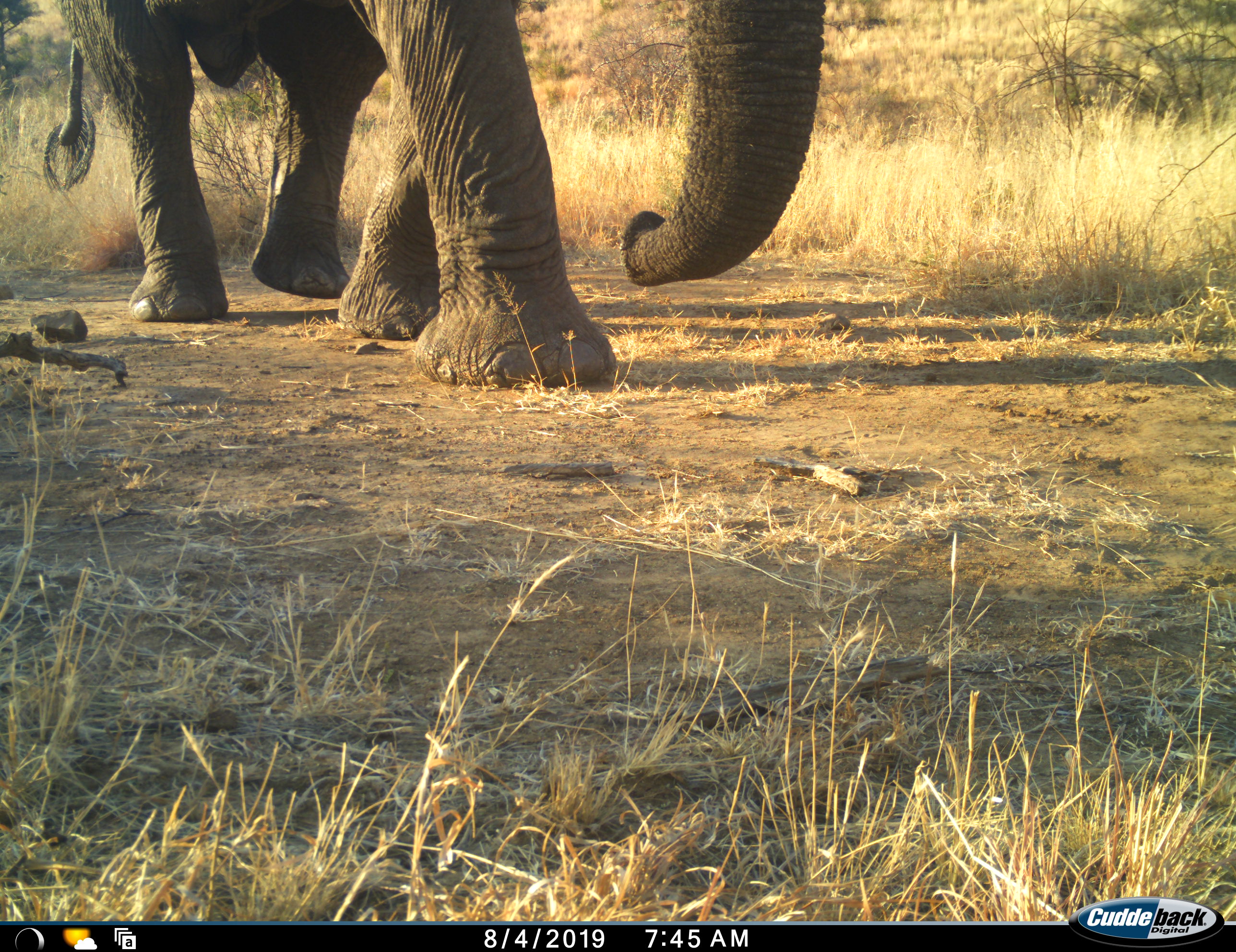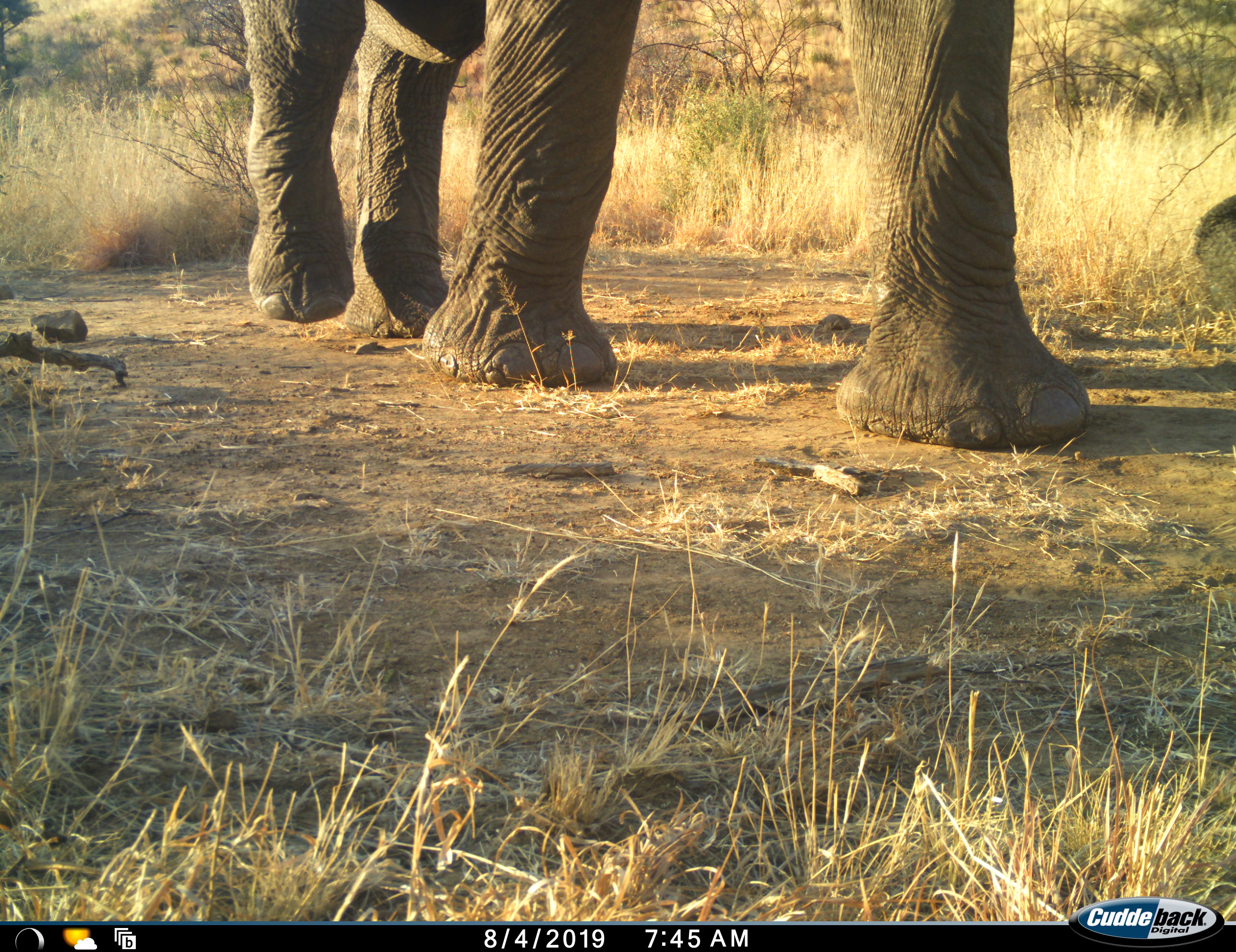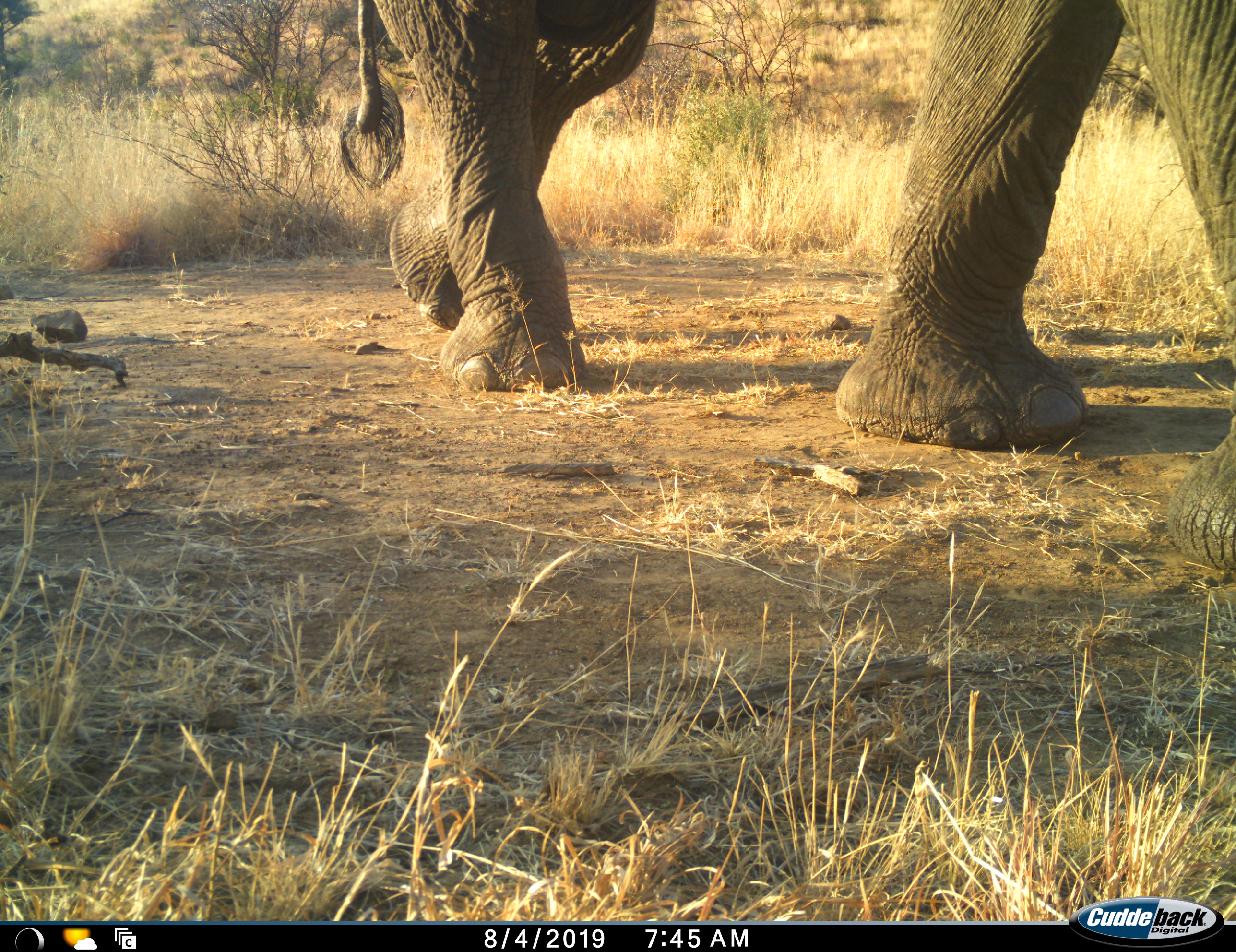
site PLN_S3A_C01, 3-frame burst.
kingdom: Animalia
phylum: Chordata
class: Mammalia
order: Proboscidea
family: Elephantidae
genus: Loxodonta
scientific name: Loxodonta africana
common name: african bush elephant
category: elephant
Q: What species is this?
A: Elephant (african bush elephant) (Loxodonta africana).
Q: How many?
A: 1.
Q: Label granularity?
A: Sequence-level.